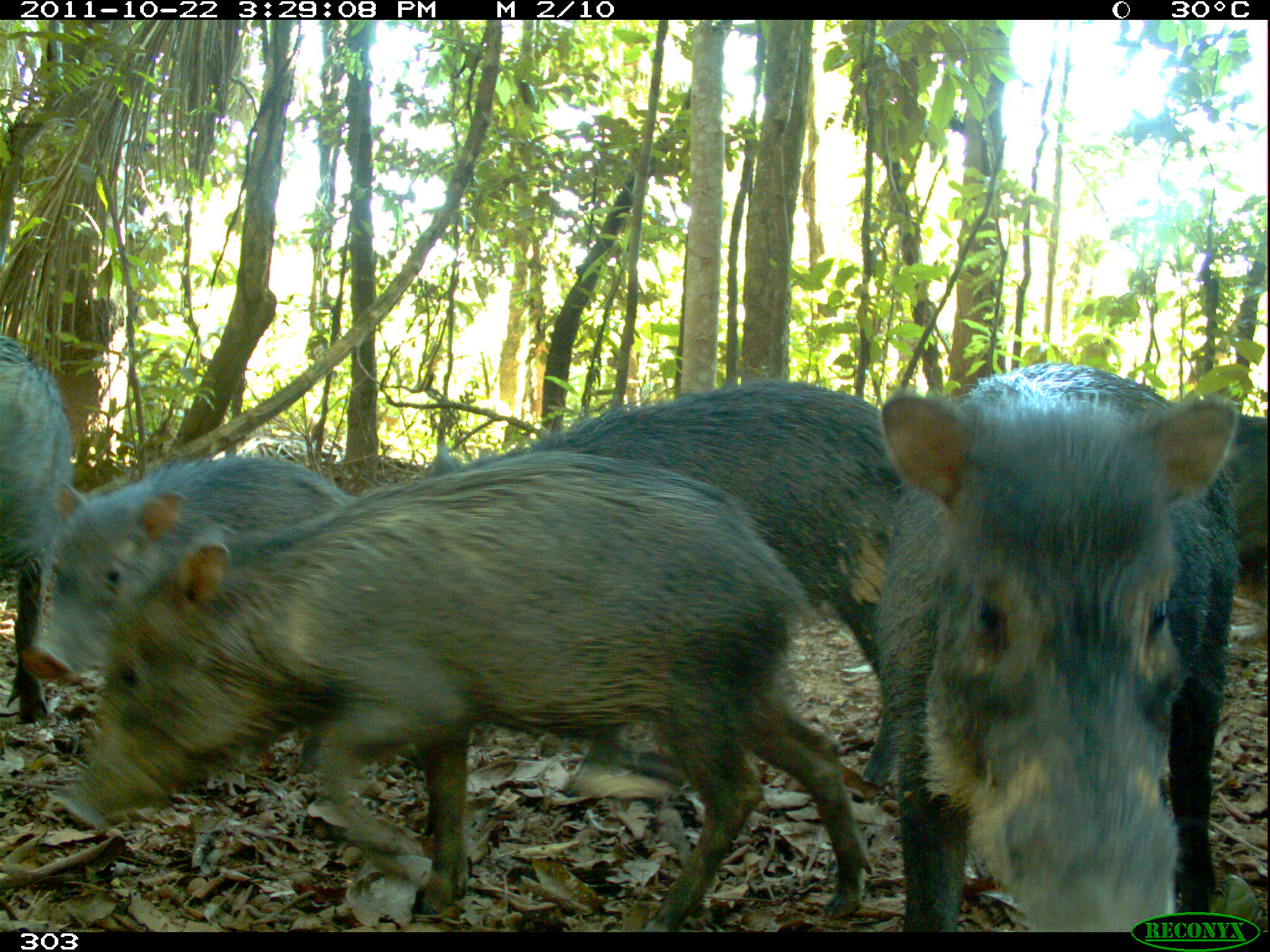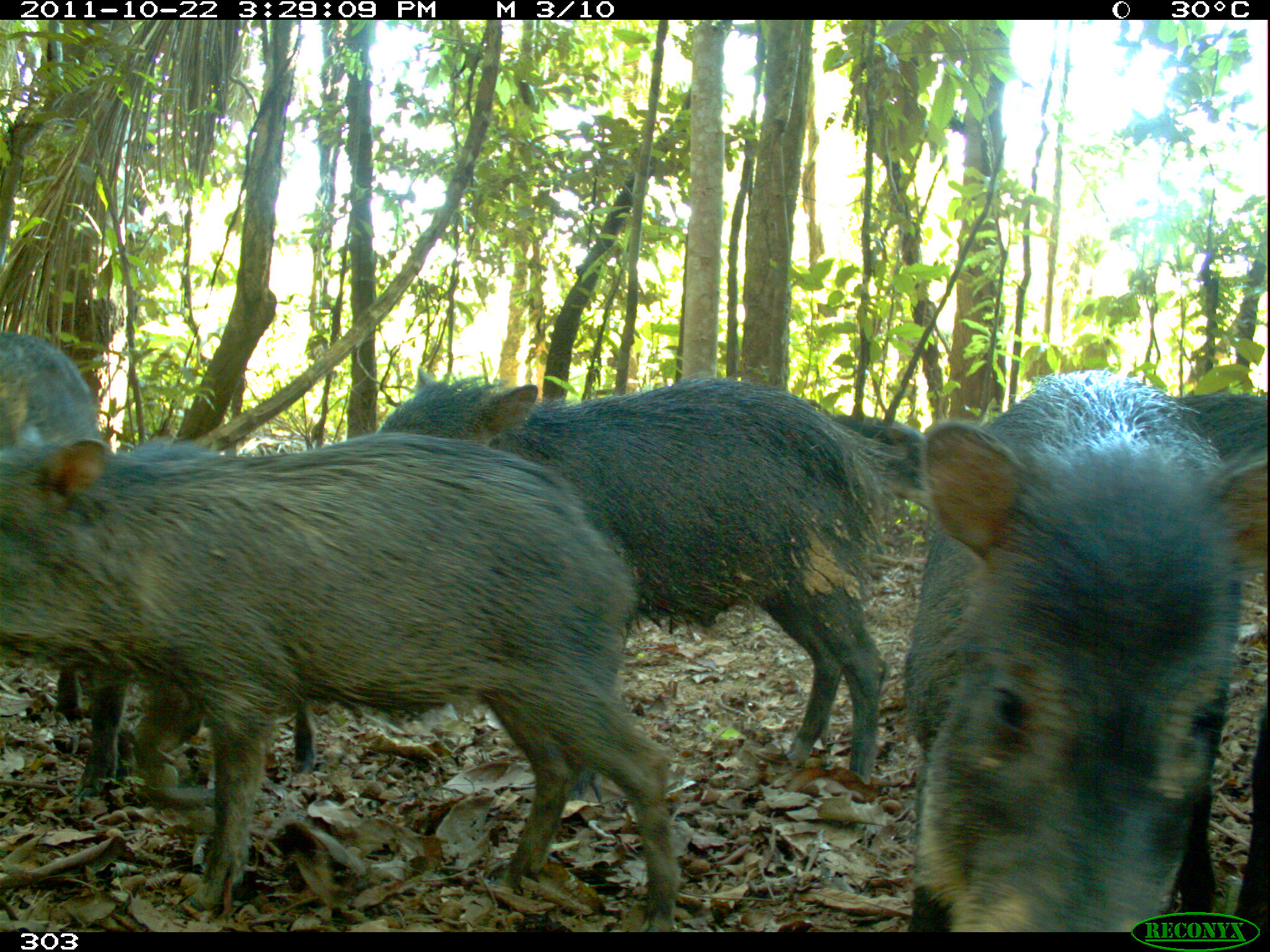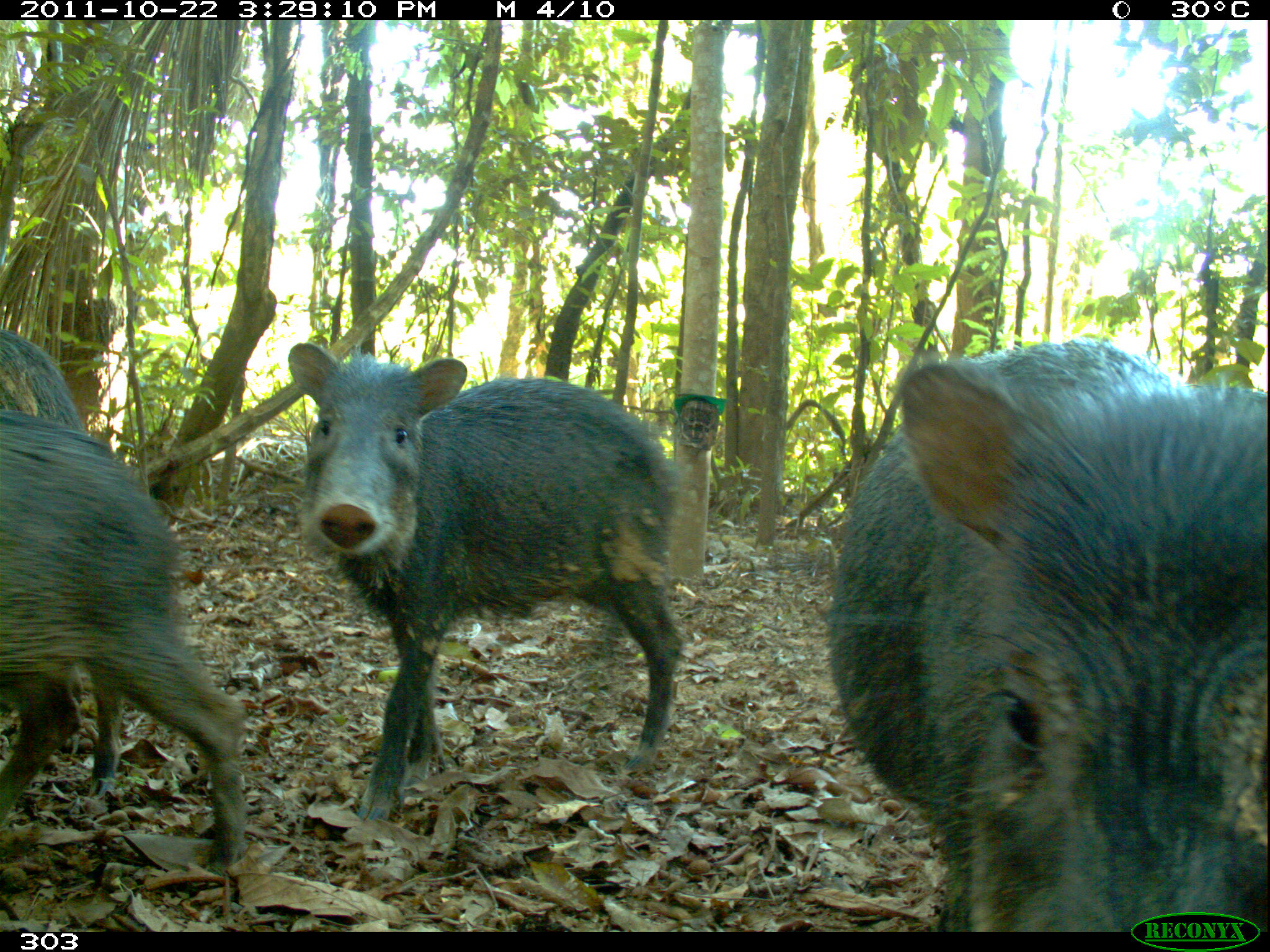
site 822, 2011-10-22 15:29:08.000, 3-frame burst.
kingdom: Animalia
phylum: Chordata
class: Mammalia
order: Artiodactyla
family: Tayassuidae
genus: Tayassu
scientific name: Tayassu pecari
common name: white-lipped peccary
Tayassu pecari (white-lipped peccary).